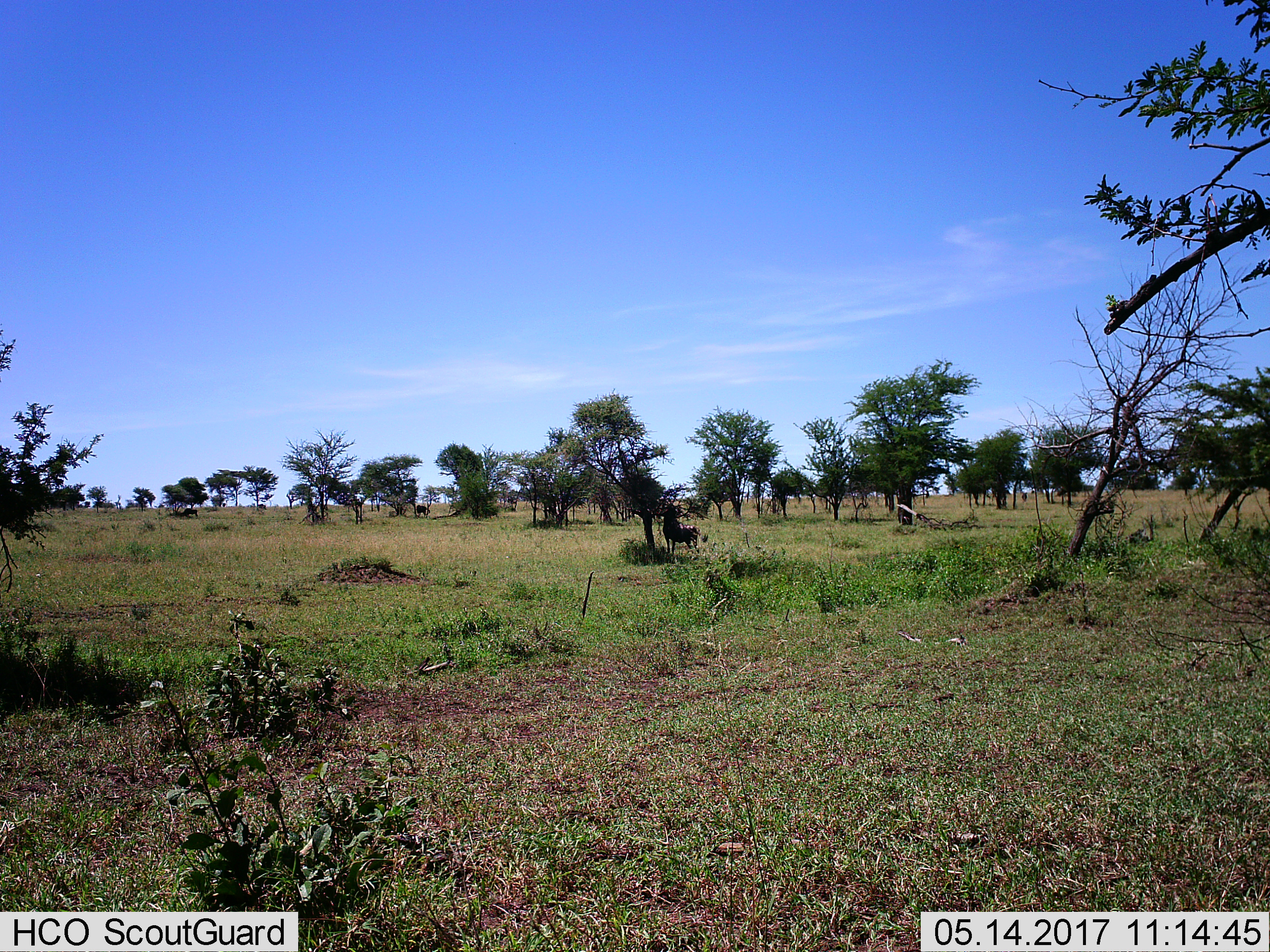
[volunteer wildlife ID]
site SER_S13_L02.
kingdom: Animalia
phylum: Chordata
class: Mammalia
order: Artiodactyla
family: Bovidae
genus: Connochaetes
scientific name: Connochaetes taurinus taurinus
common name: blue wildebeest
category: wildebeestblue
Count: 3.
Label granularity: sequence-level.